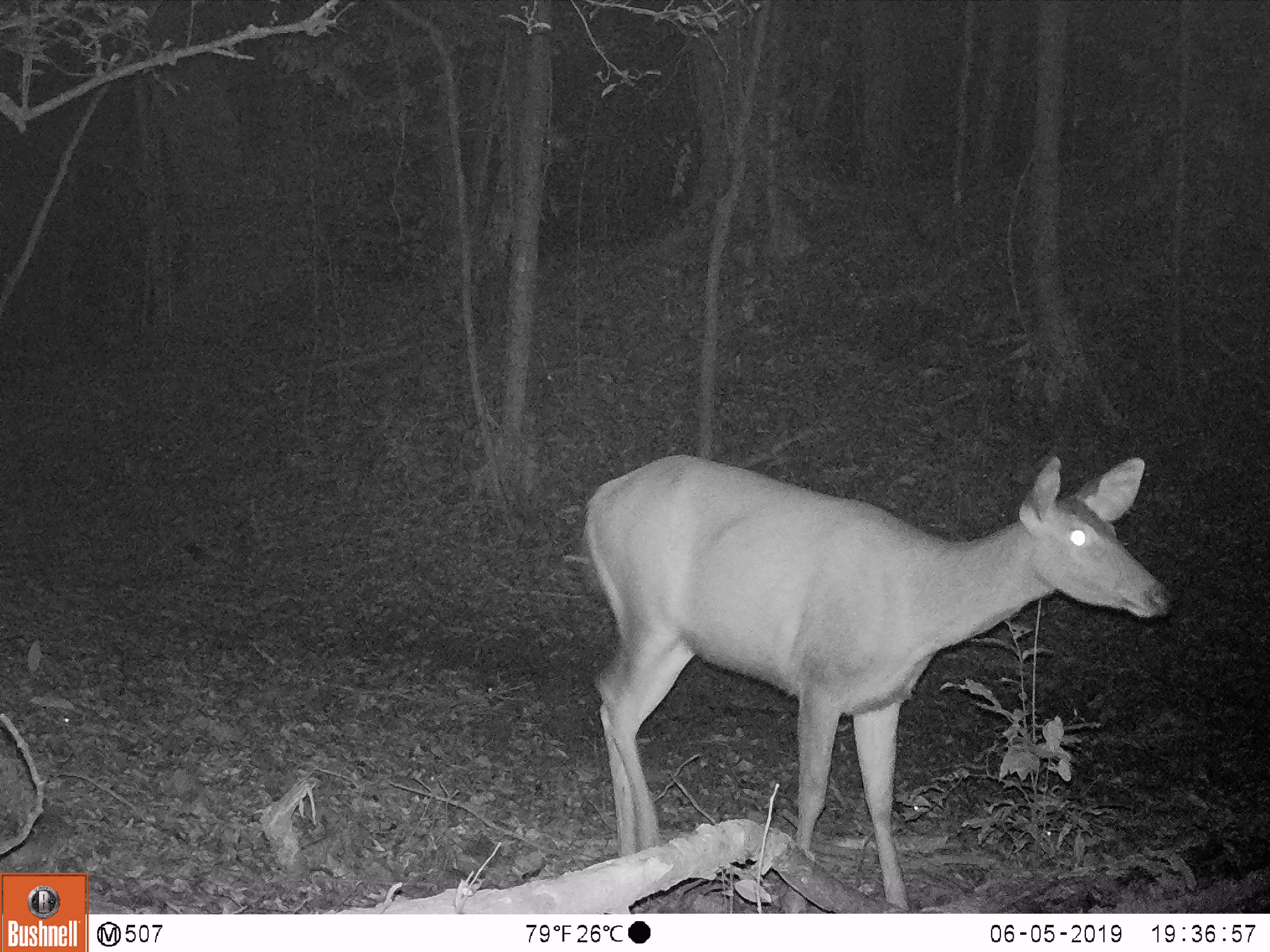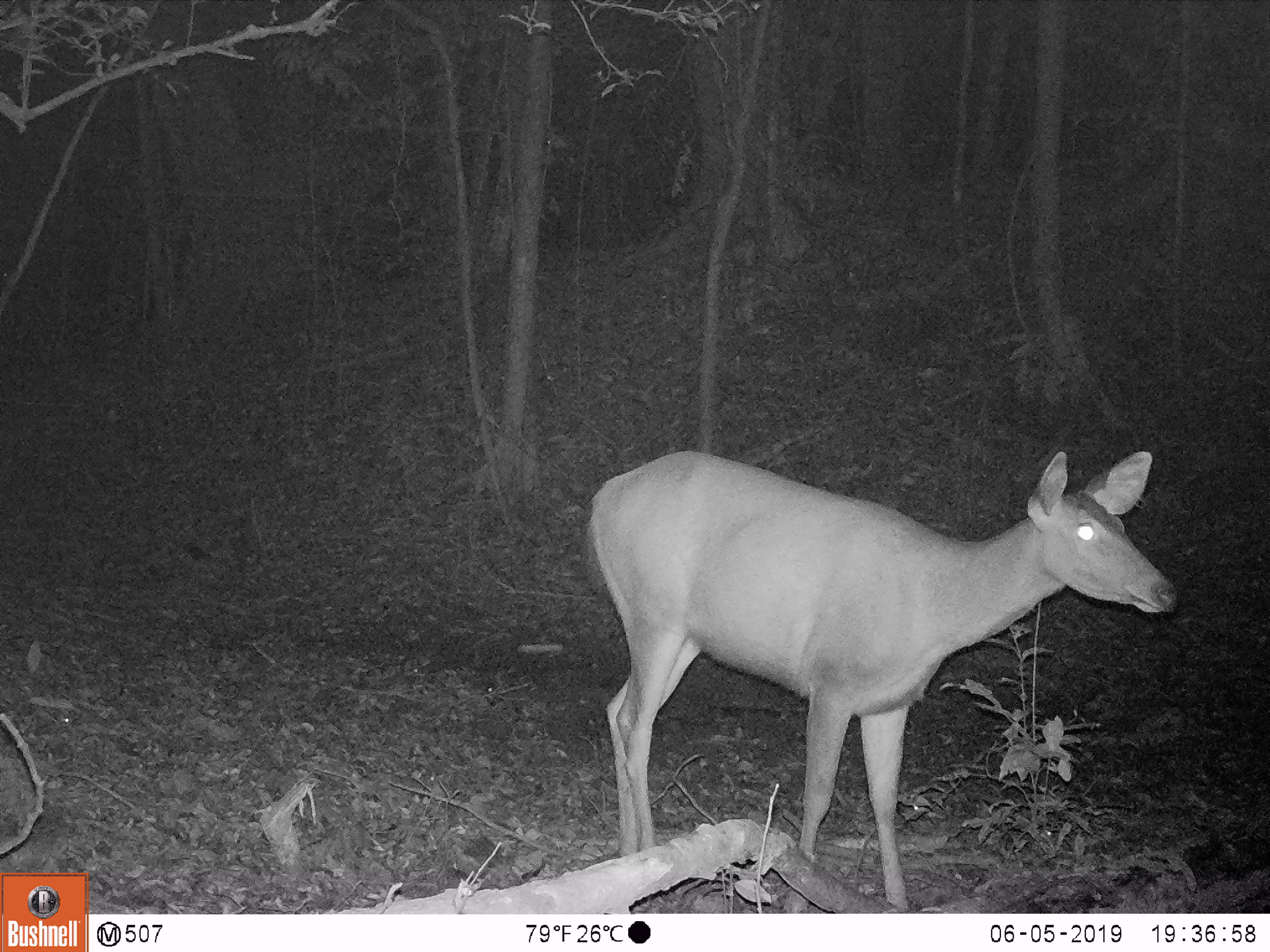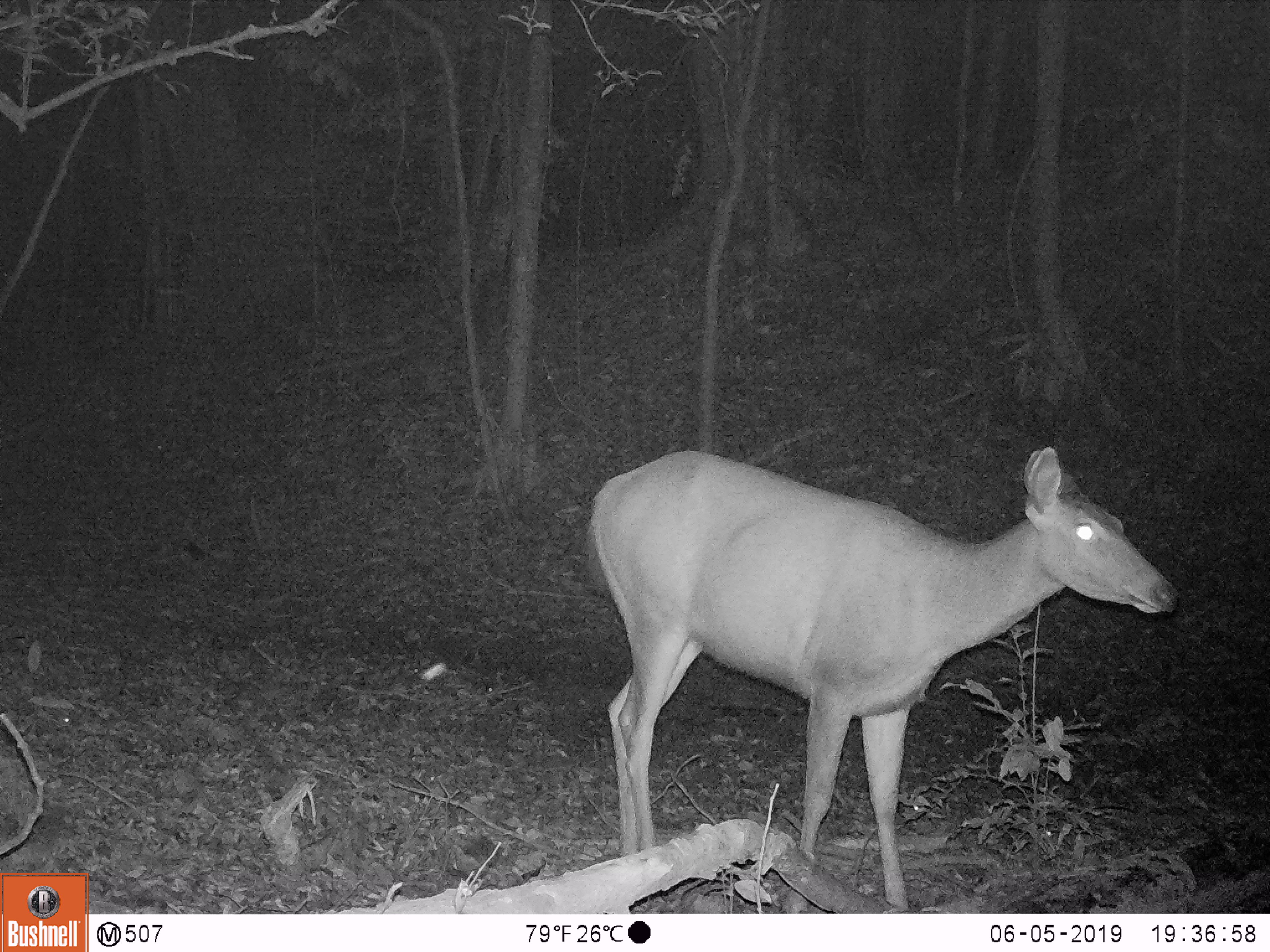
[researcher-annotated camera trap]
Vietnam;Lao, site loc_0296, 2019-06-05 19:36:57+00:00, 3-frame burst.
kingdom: Animalia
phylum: Chordata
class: Mammalia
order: Artiodactyla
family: Cervidae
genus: Rusa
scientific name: Rusa unicolor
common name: sambar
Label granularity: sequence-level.